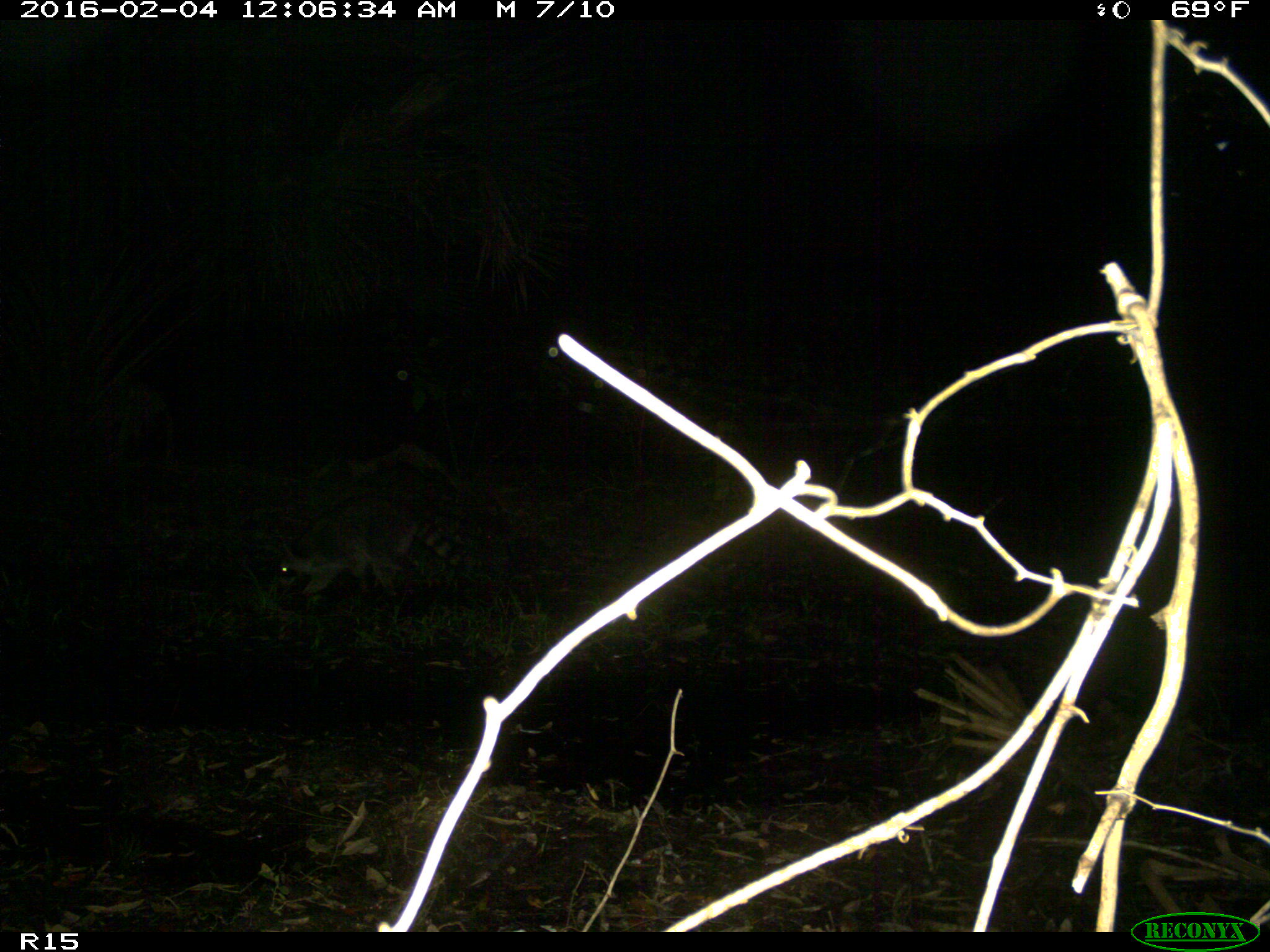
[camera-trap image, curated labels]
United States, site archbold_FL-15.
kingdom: Animalia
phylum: Chordata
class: Mammalia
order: Carnivora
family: Procyonidae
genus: Procyon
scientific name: Procyon lotor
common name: common raccoon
Procyon lotor (common raccoon).